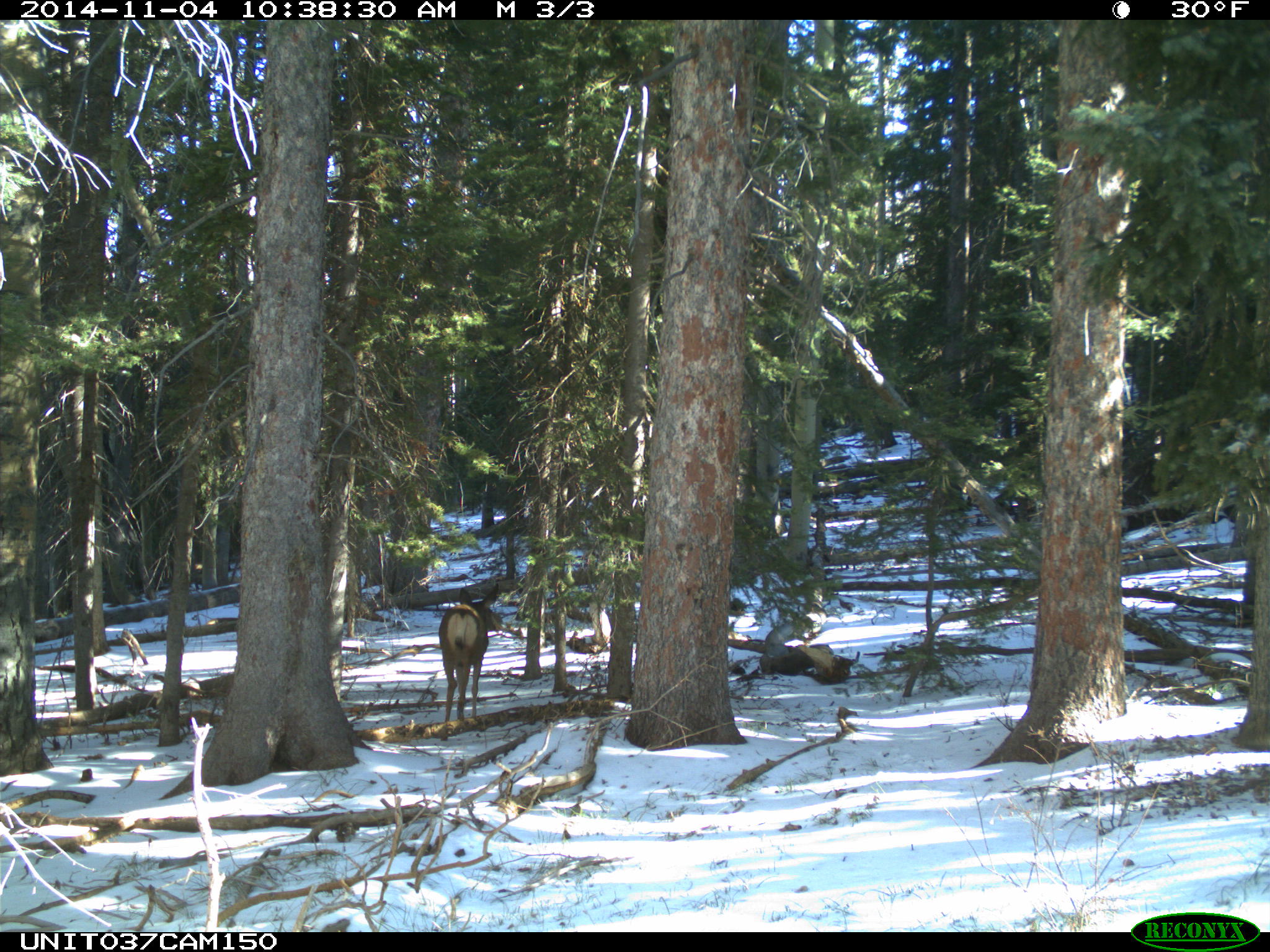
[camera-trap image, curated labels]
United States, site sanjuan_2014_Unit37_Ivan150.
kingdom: Animalia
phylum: Chordata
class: Mammalia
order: Artiodactyla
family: Cervidae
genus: Odocoileus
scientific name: Odocoileus hemionus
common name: mule deer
Odocoileus hemionus (mule deer).